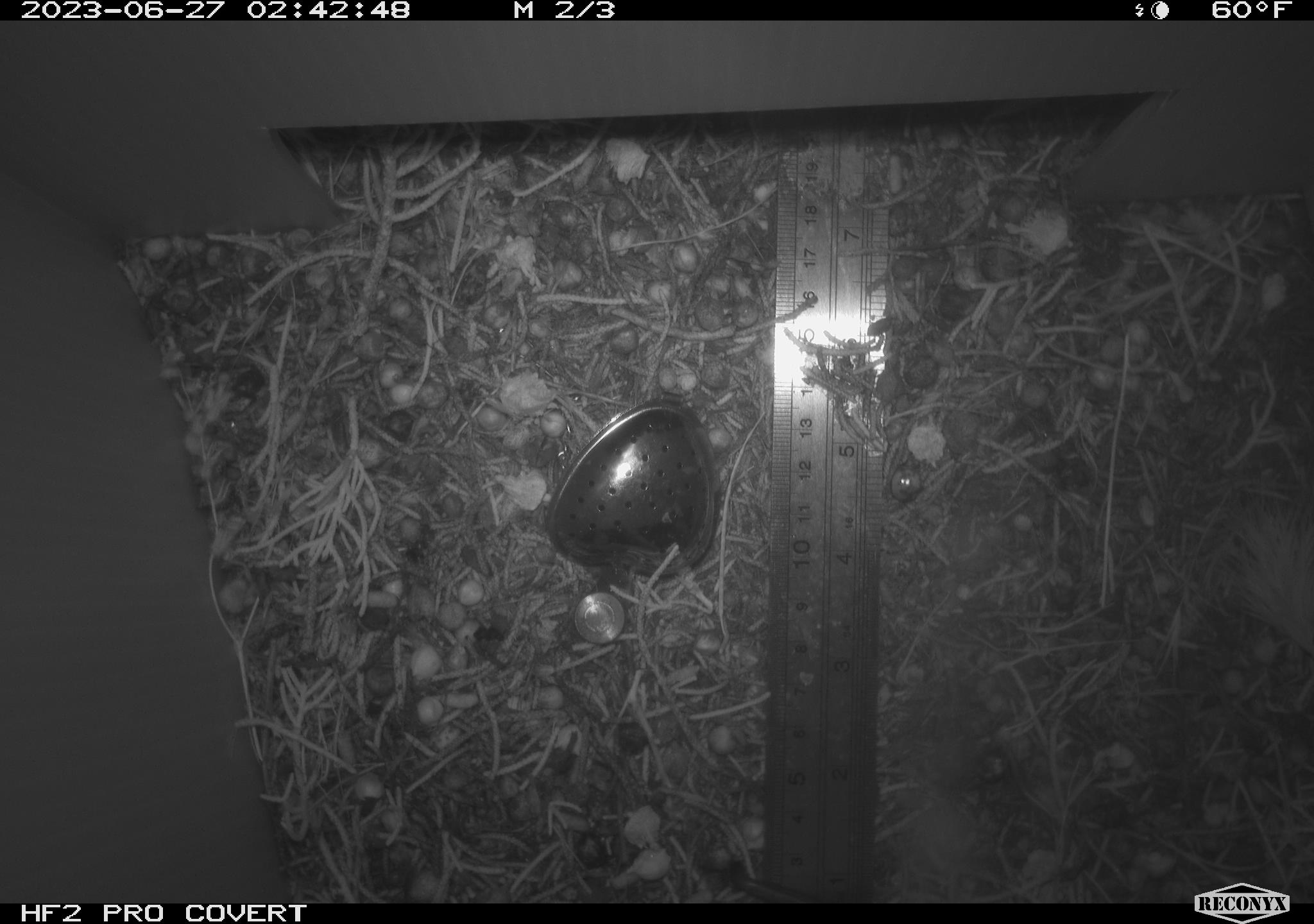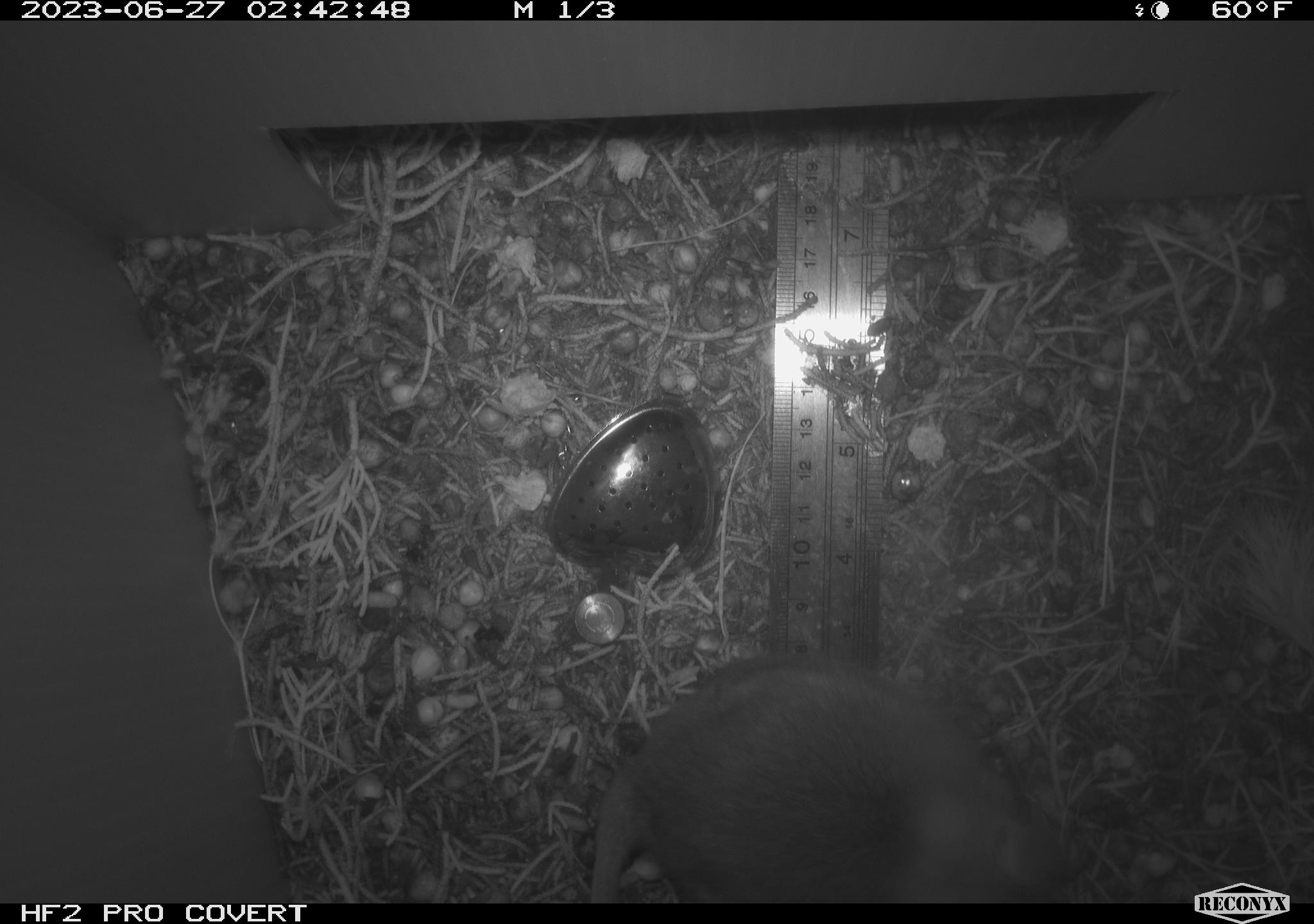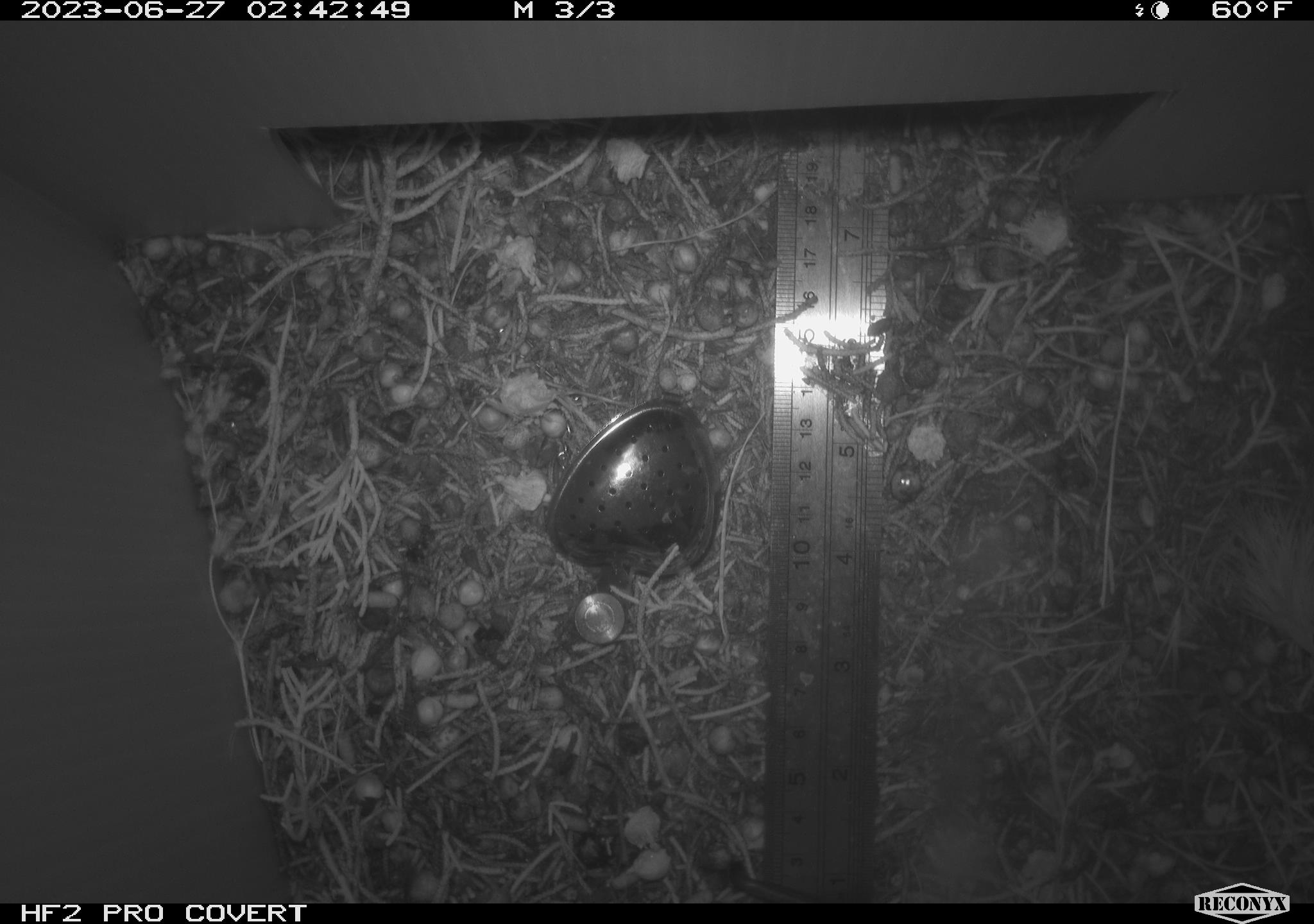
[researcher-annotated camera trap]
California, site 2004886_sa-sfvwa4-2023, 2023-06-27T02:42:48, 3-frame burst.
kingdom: Animalia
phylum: Chordata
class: Mammalia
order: Rodentia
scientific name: Rodentia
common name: rodent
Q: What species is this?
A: Rodent (Rodentia).